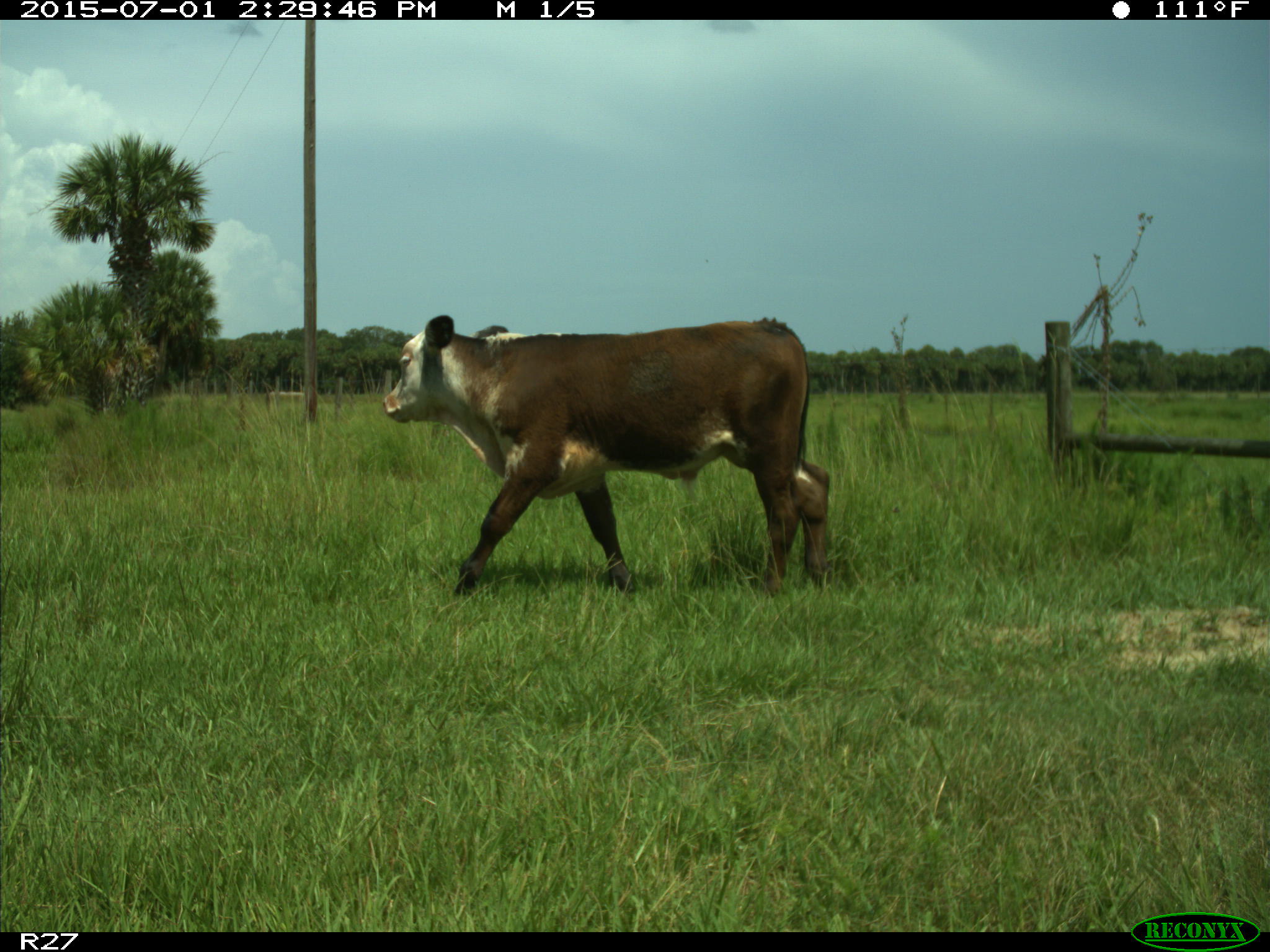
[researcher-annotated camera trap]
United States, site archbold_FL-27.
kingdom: Animalia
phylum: Chordata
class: Mammalia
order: Artiodactyla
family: Bovidae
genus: Bos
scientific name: Bos taurus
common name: domestic cow